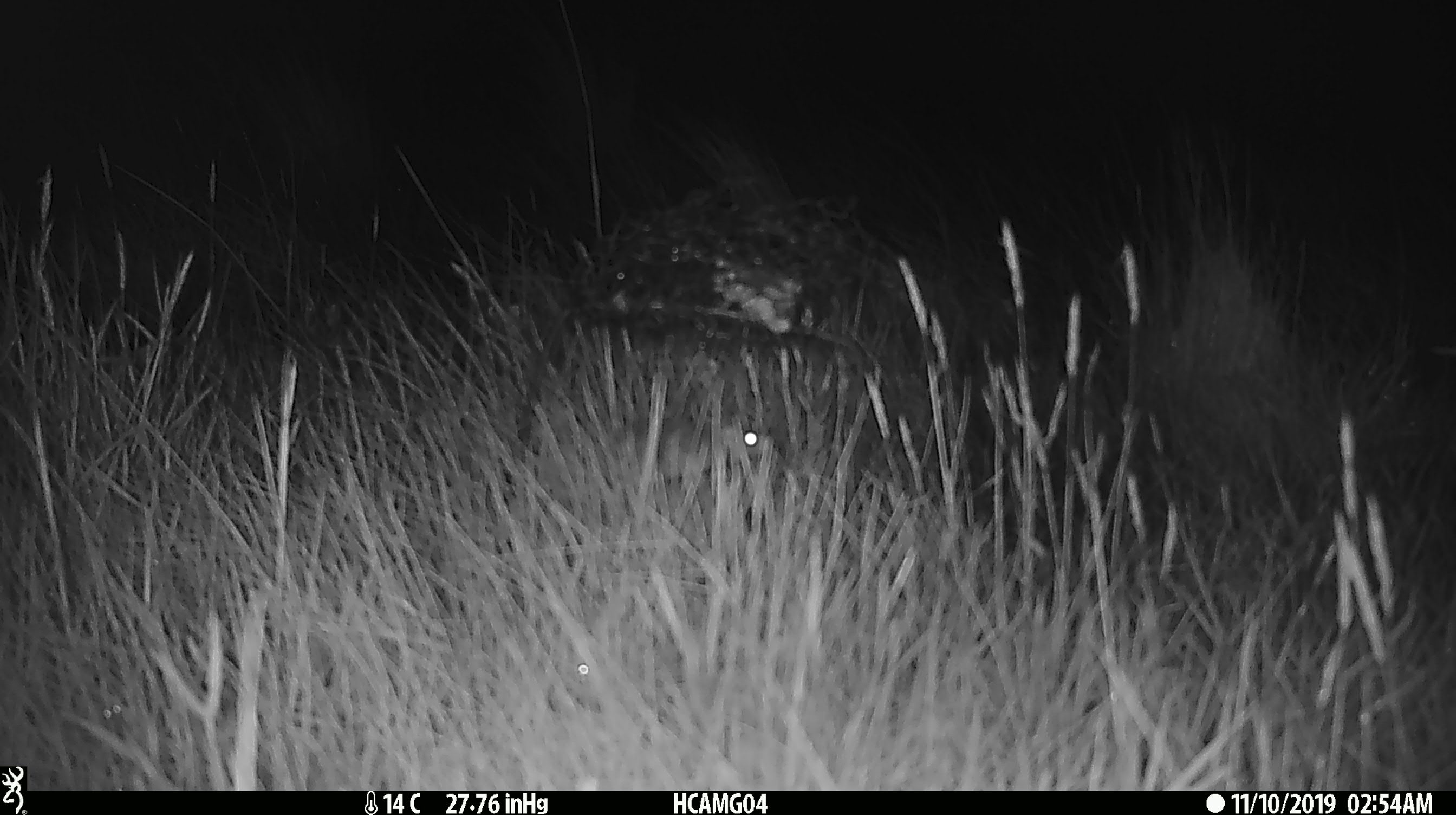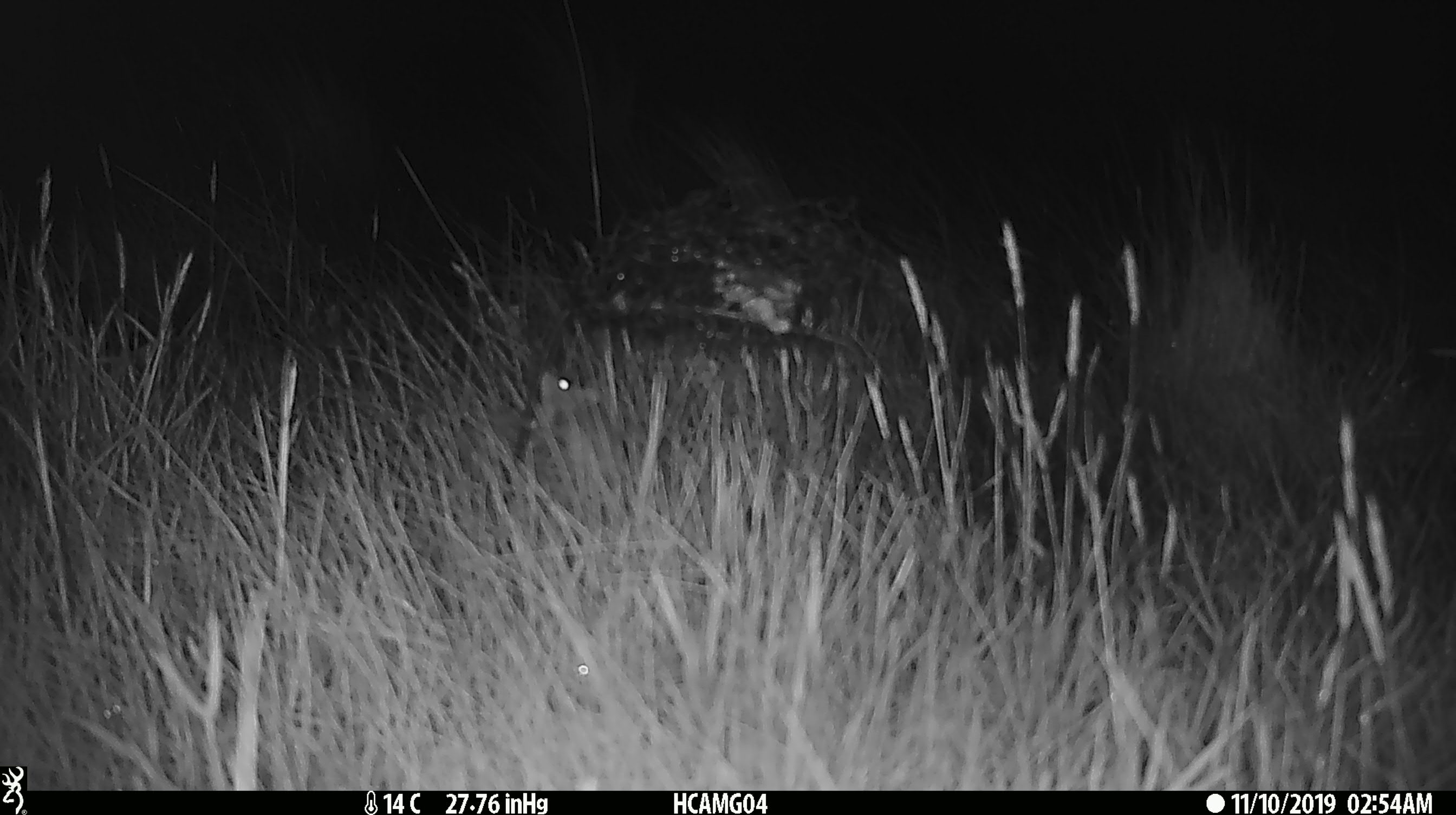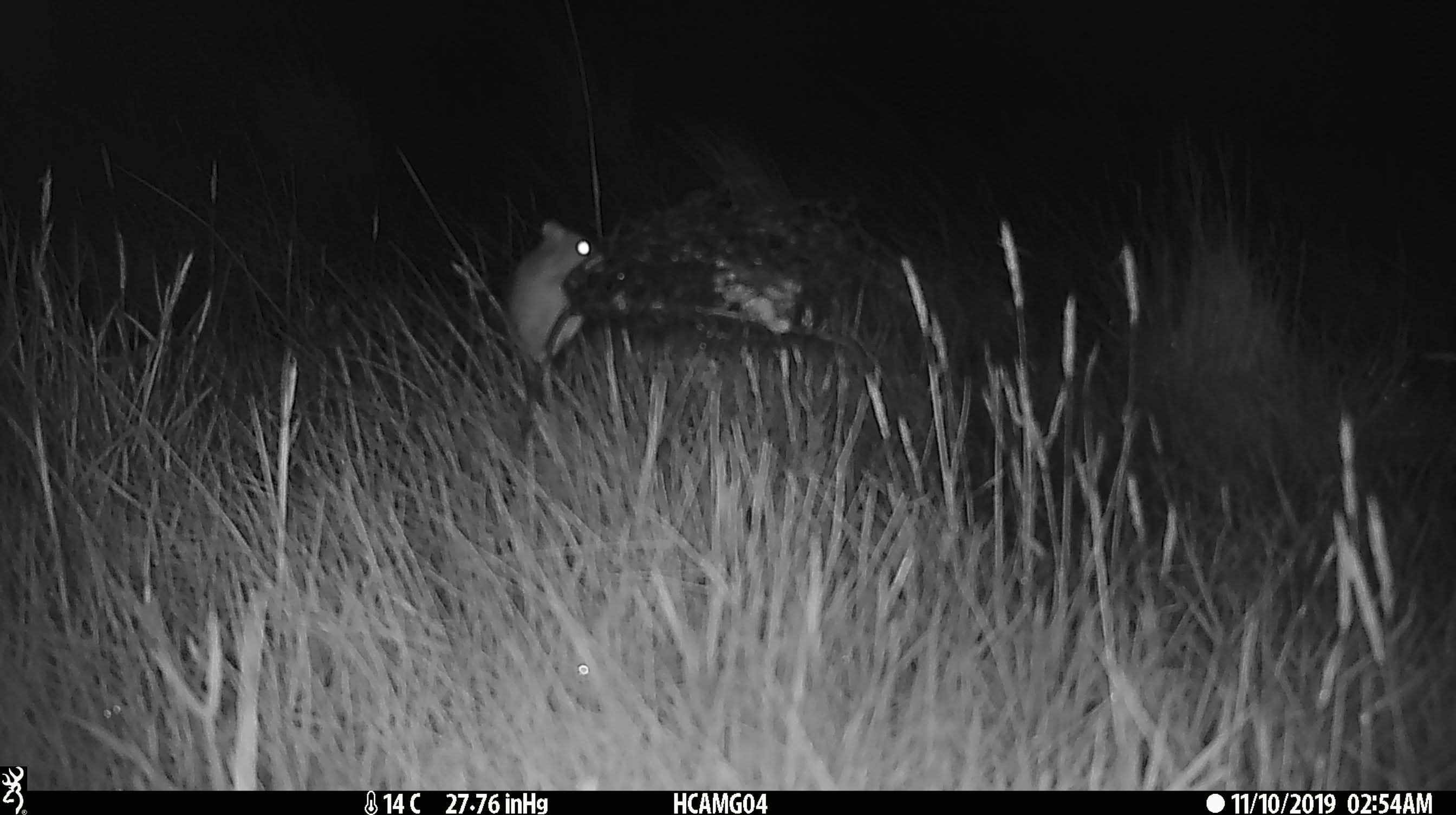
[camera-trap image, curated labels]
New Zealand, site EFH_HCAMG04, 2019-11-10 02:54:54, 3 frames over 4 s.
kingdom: Animalia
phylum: Chordata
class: Mammalia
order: Rodentia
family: Muridae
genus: Mus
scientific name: Mus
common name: mouse